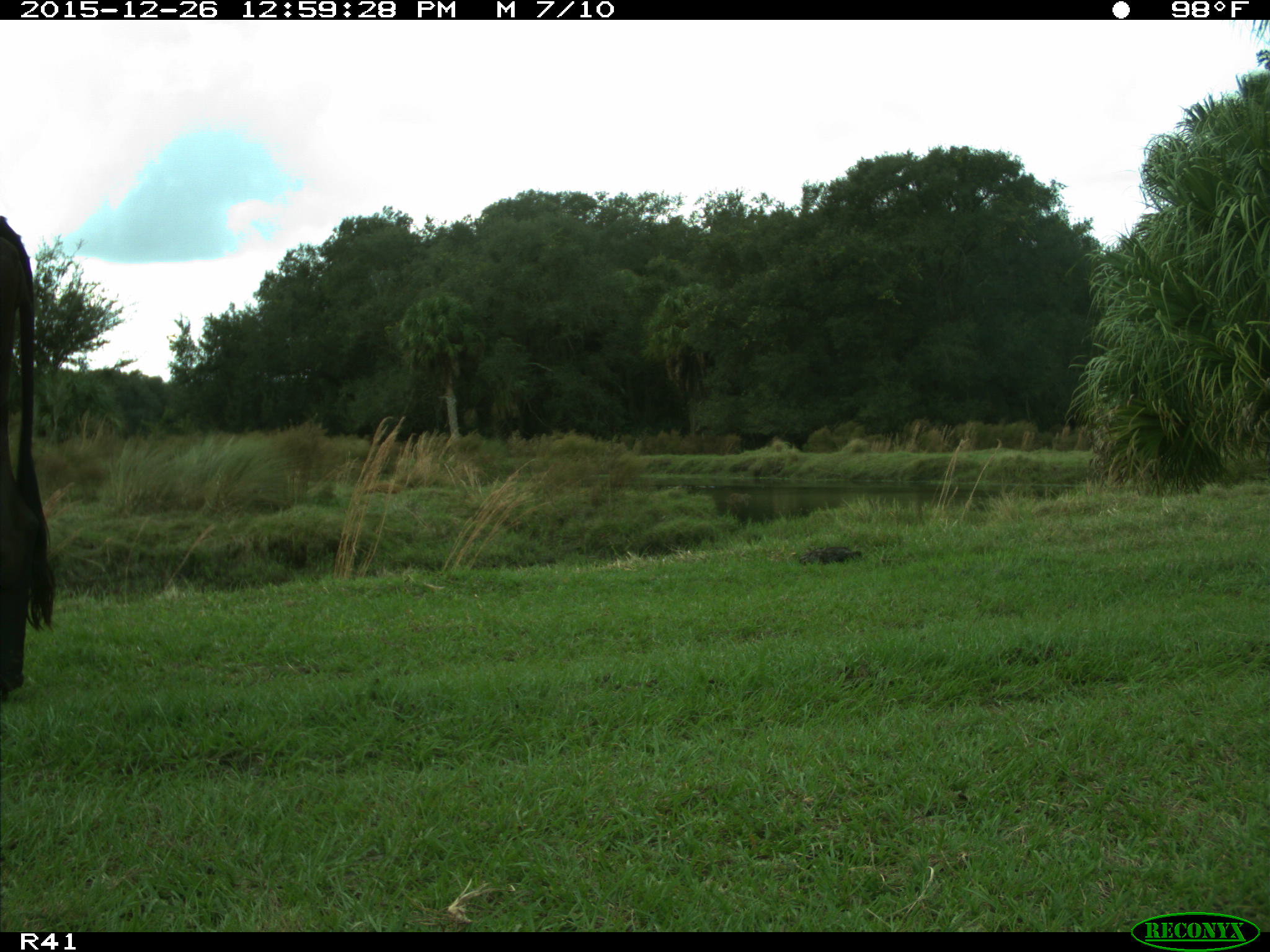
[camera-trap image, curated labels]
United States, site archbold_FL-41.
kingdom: Animalia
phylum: Chordata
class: Mammalia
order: Artiodactyla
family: Bovidae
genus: Bos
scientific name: Bos taurus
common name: domestic cow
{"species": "Bos taurus (domestic cow)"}